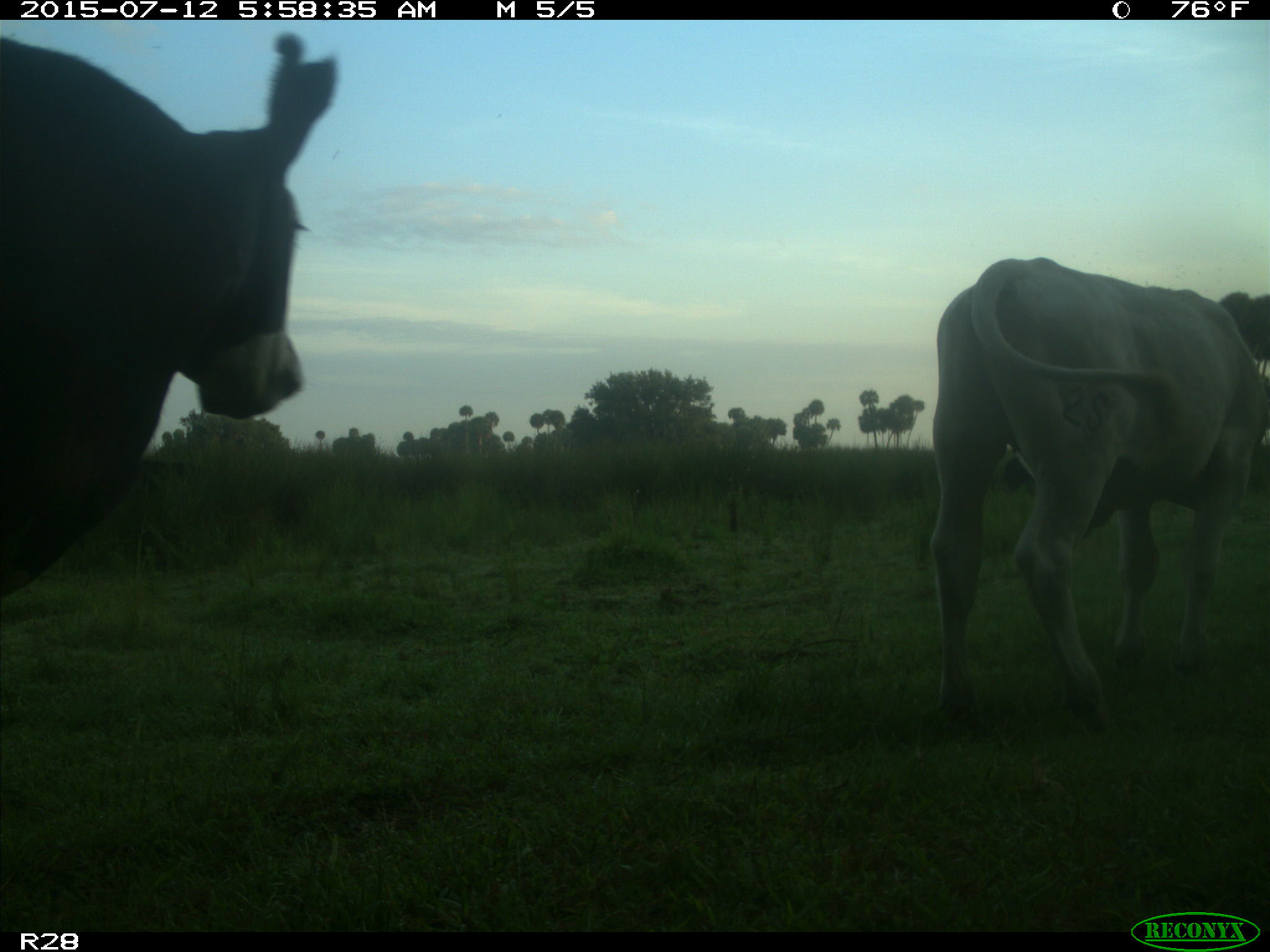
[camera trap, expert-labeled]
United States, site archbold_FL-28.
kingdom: Animalia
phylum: Chordata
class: Mammalia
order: Artiodactyla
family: Bovidae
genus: Bos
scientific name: Bos taurus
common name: domestic cow